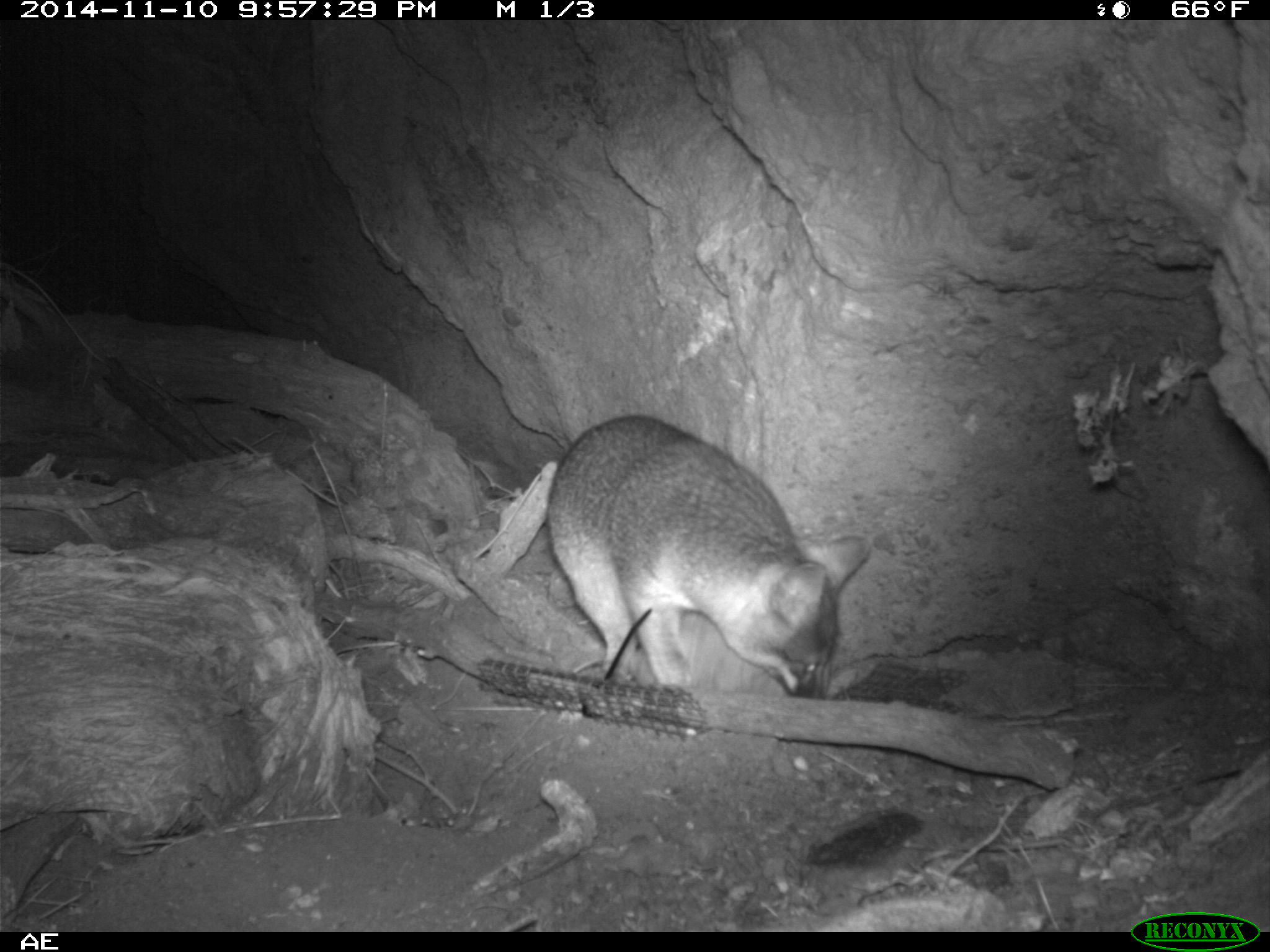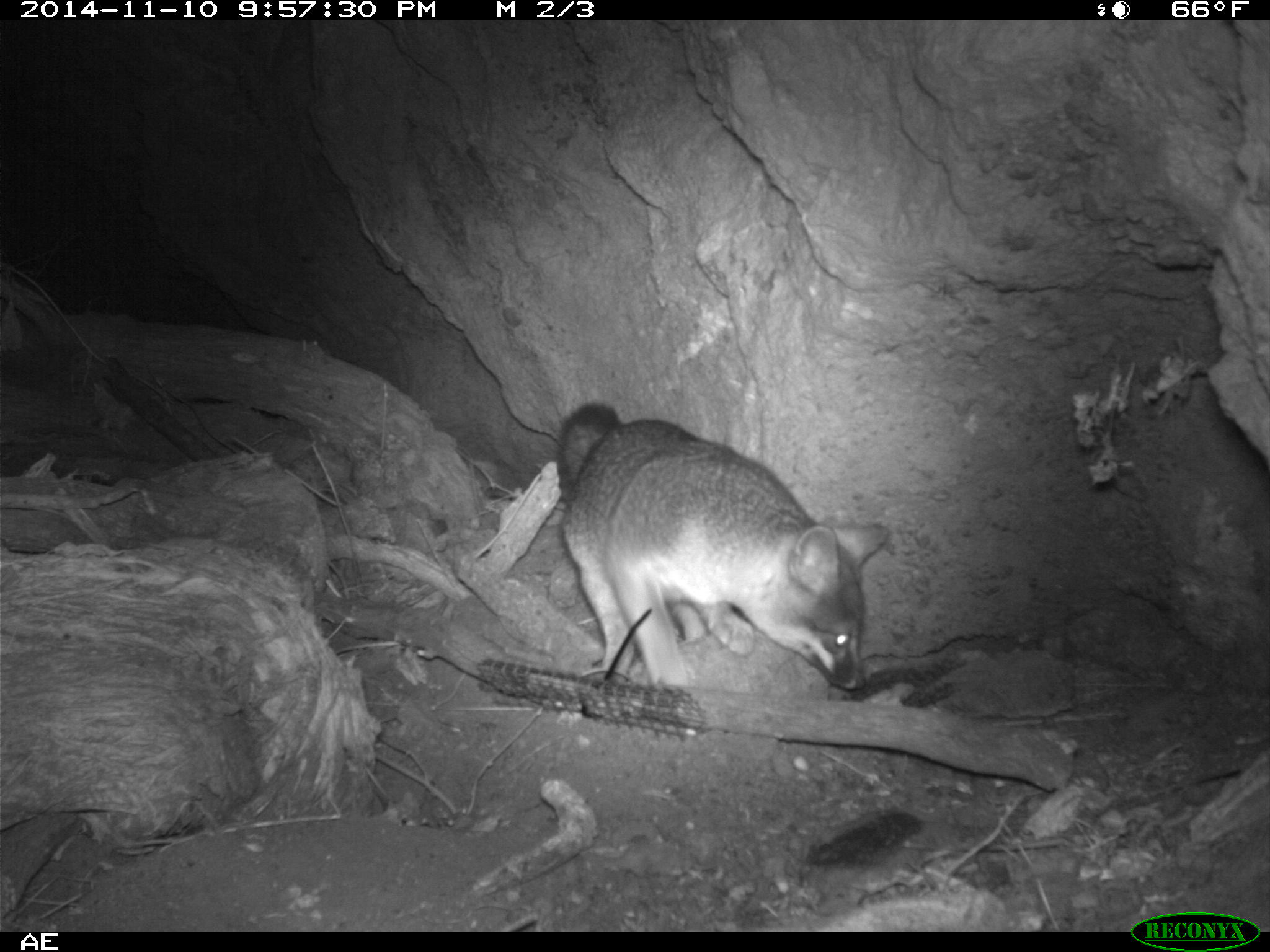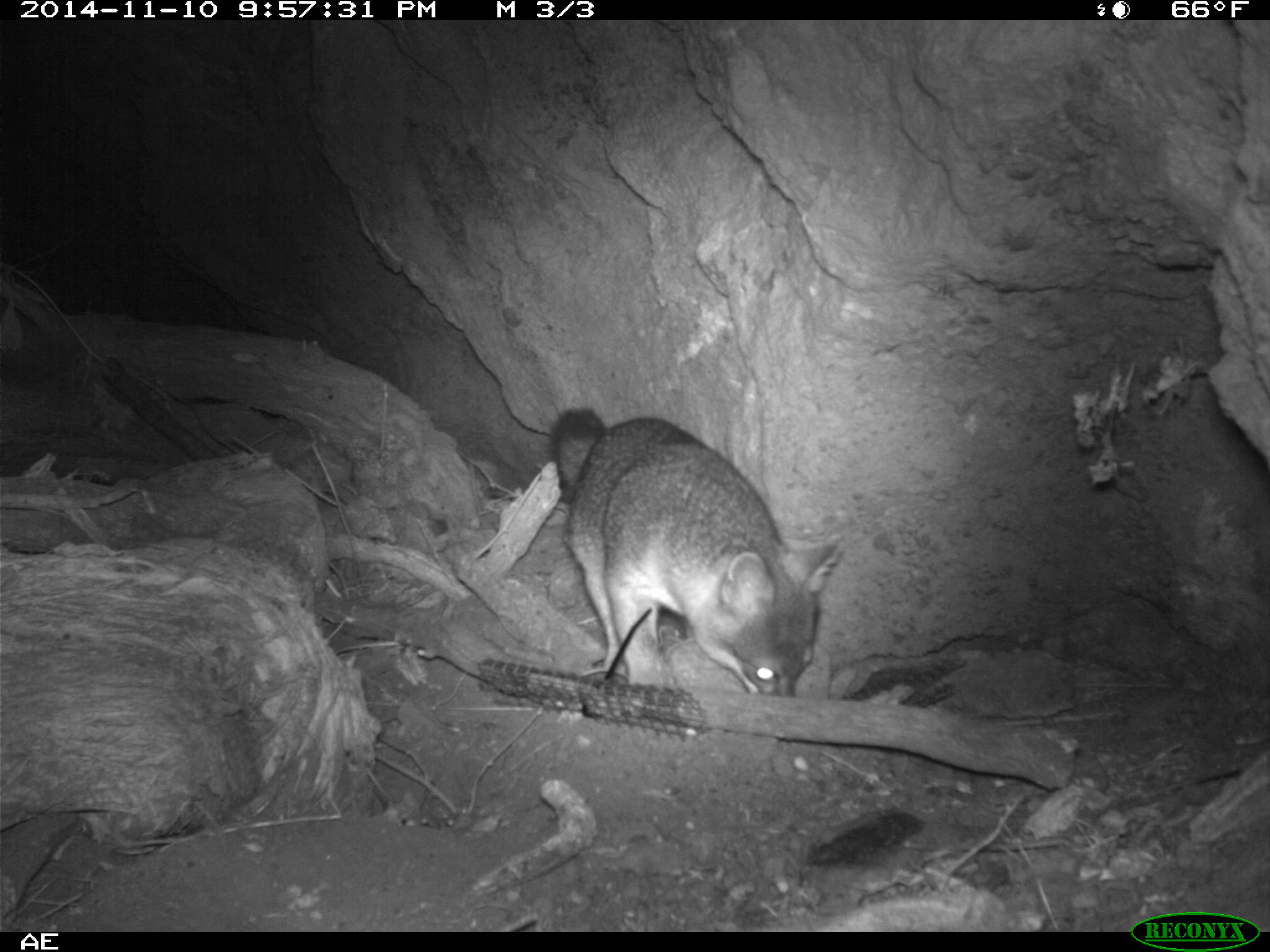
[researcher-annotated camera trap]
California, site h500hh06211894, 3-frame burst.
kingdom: Animalia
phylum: Chordata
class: Mammalia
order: Carnivora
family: Canidae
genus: Urocyon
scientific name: Urocyon littoralis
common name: island fox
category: fox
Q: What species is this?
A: Fox (island fox) (Urocyon littoralis).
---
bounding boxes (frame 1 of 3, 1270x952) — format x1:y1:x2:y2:
fox: 546:415:871:698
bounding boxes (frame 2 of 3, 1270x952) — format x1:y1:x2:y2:
fox: 557:401:886:690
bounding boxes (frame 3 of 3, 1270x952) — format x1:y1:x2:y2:
fox: 546:404:843:695